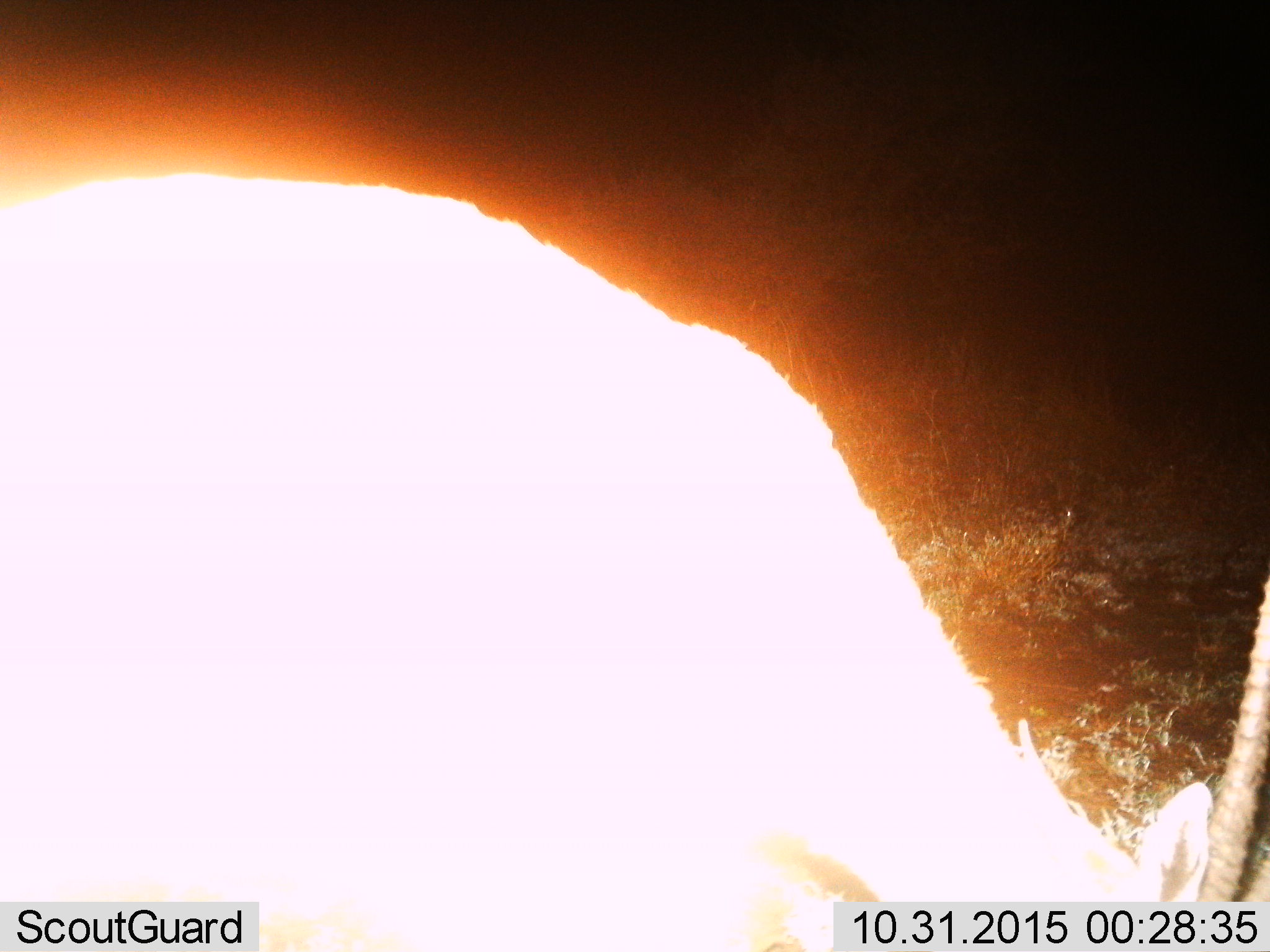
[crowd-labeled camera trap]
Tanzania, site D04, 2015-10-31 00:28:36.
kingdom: Animalia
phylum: Chordata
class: Mammalia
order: Artiodactyla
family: Bovidae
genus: Eudorcas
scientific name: Eudorcas thomsonii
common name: thomson's gazelle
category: gazellethomsons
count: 1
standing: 30%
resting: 0%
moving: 0%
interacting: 0%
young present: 0%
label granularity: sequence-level